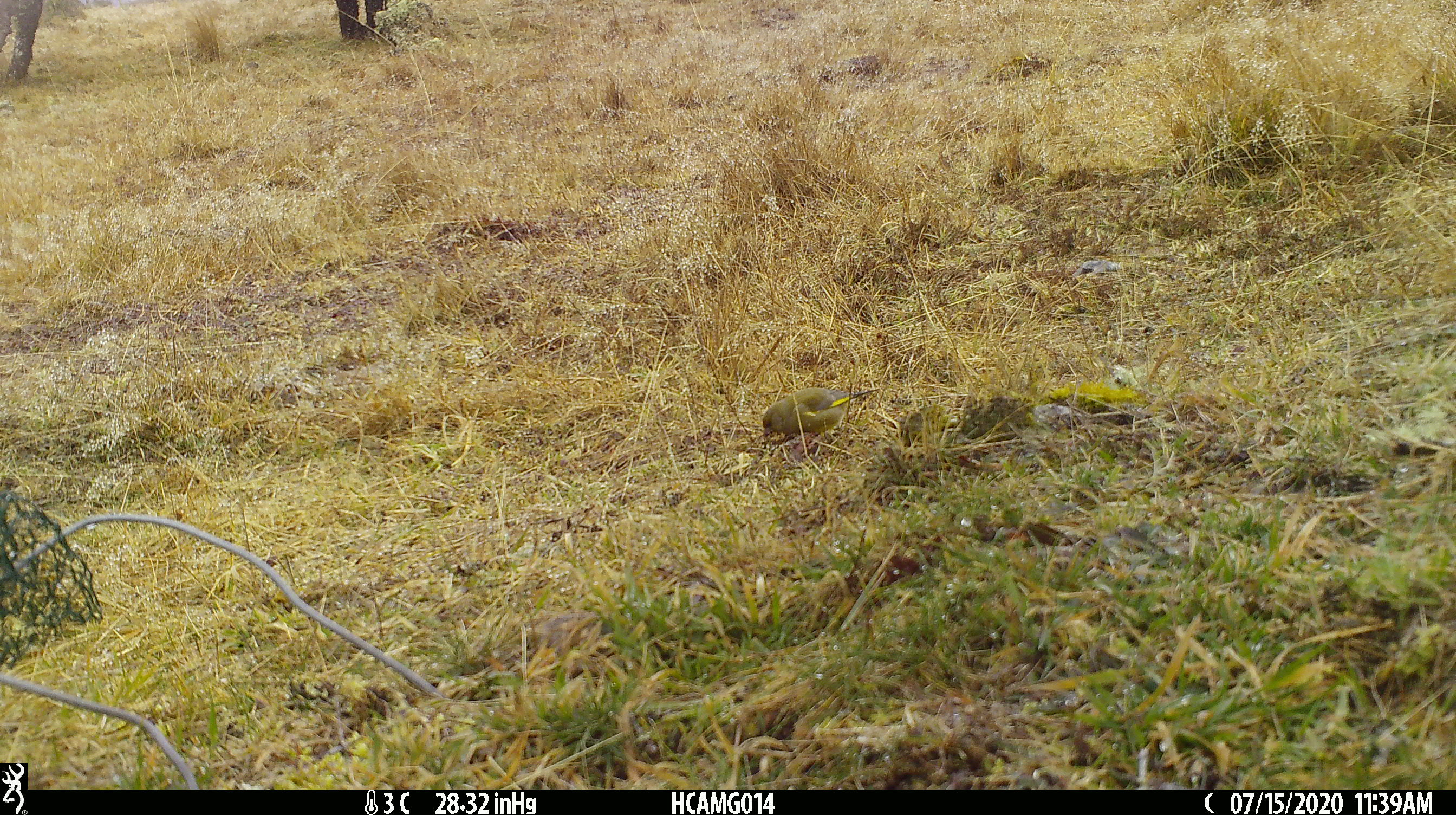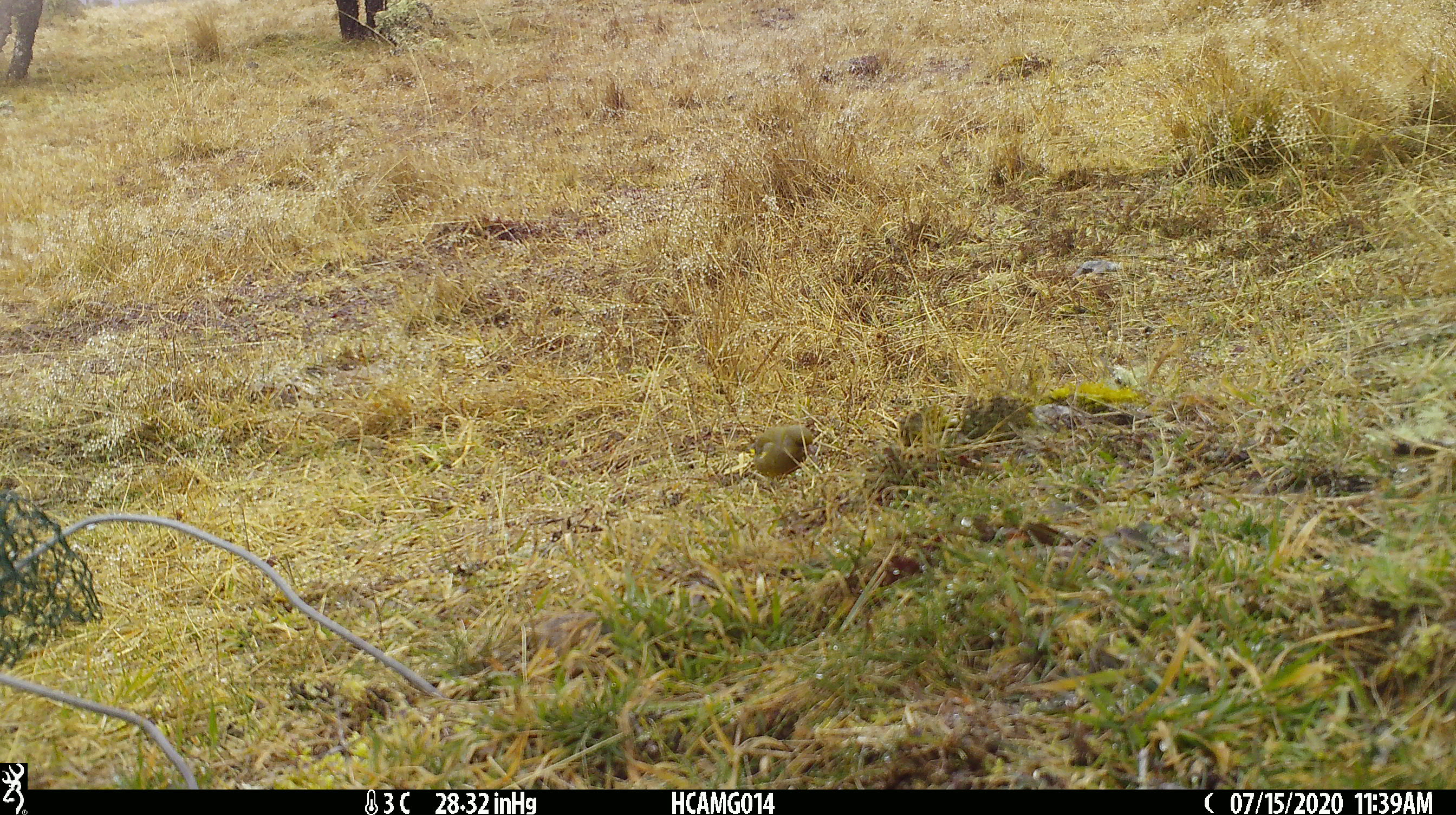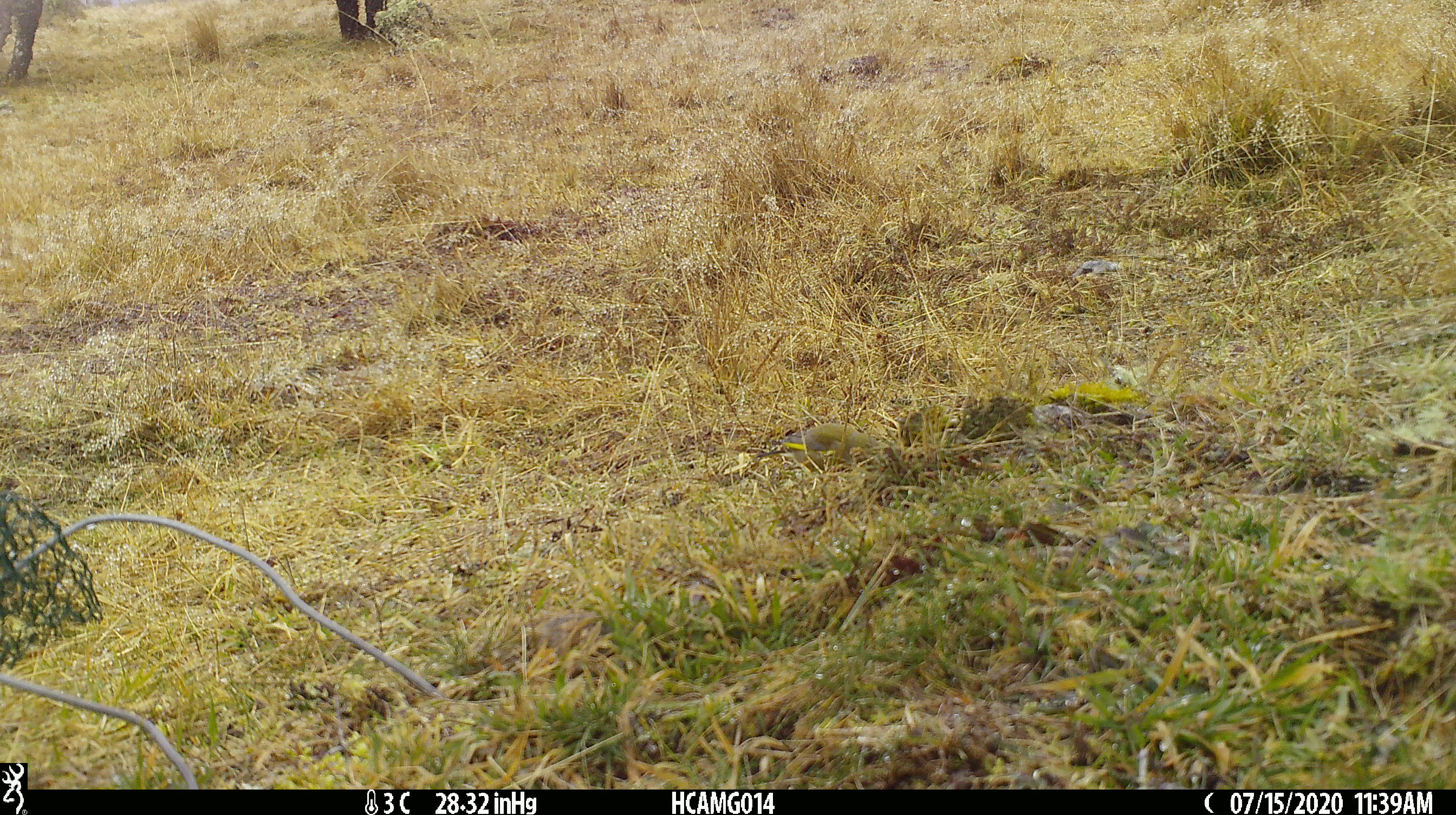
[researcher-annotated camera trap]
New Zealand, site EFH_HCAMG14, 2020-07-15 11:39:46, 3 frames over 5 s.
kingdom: Animalia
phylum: Chordata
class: Aves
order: Passeriformes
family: Fringillidae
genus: Chloris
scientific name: Chloris chloris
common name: greenfinch